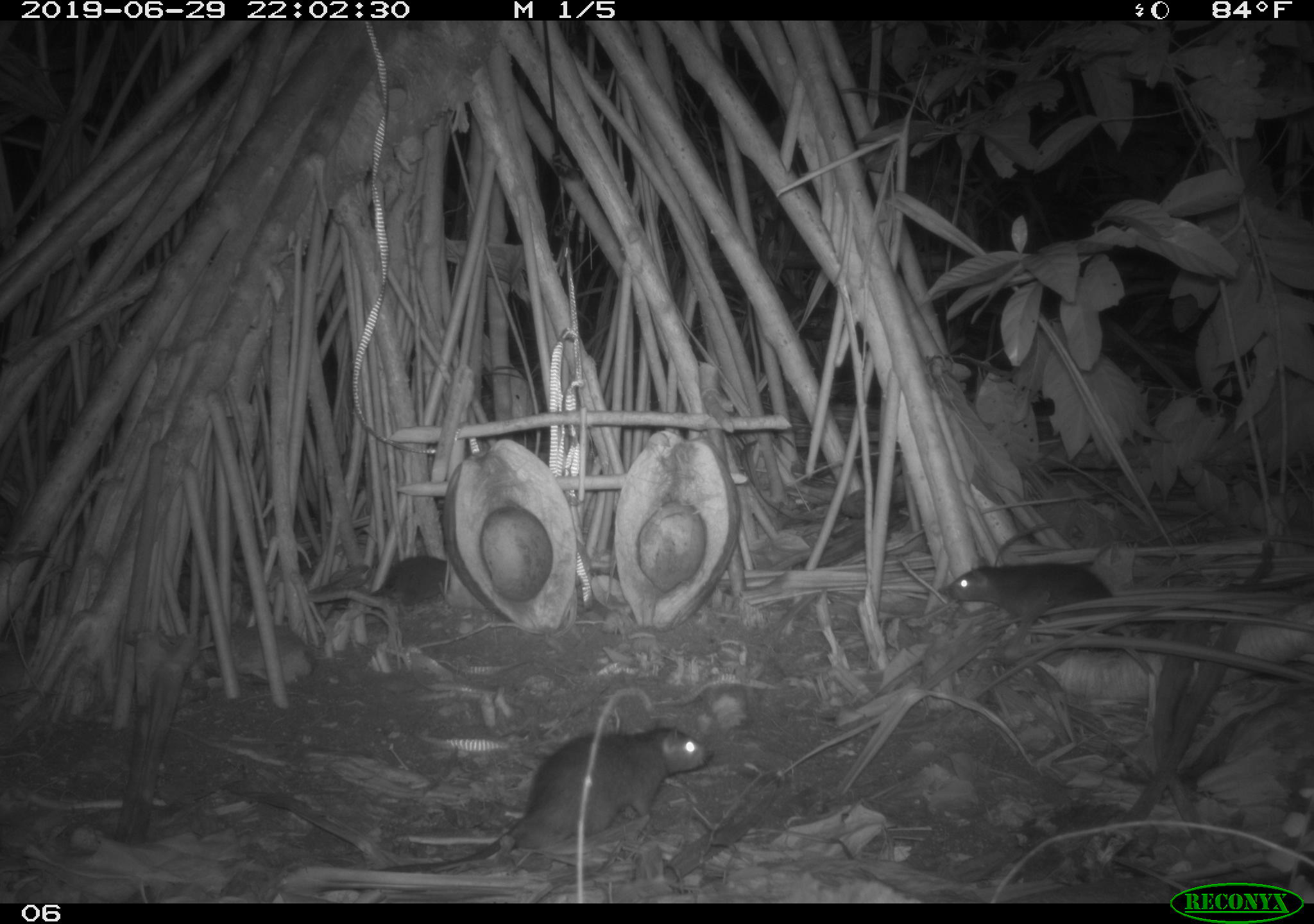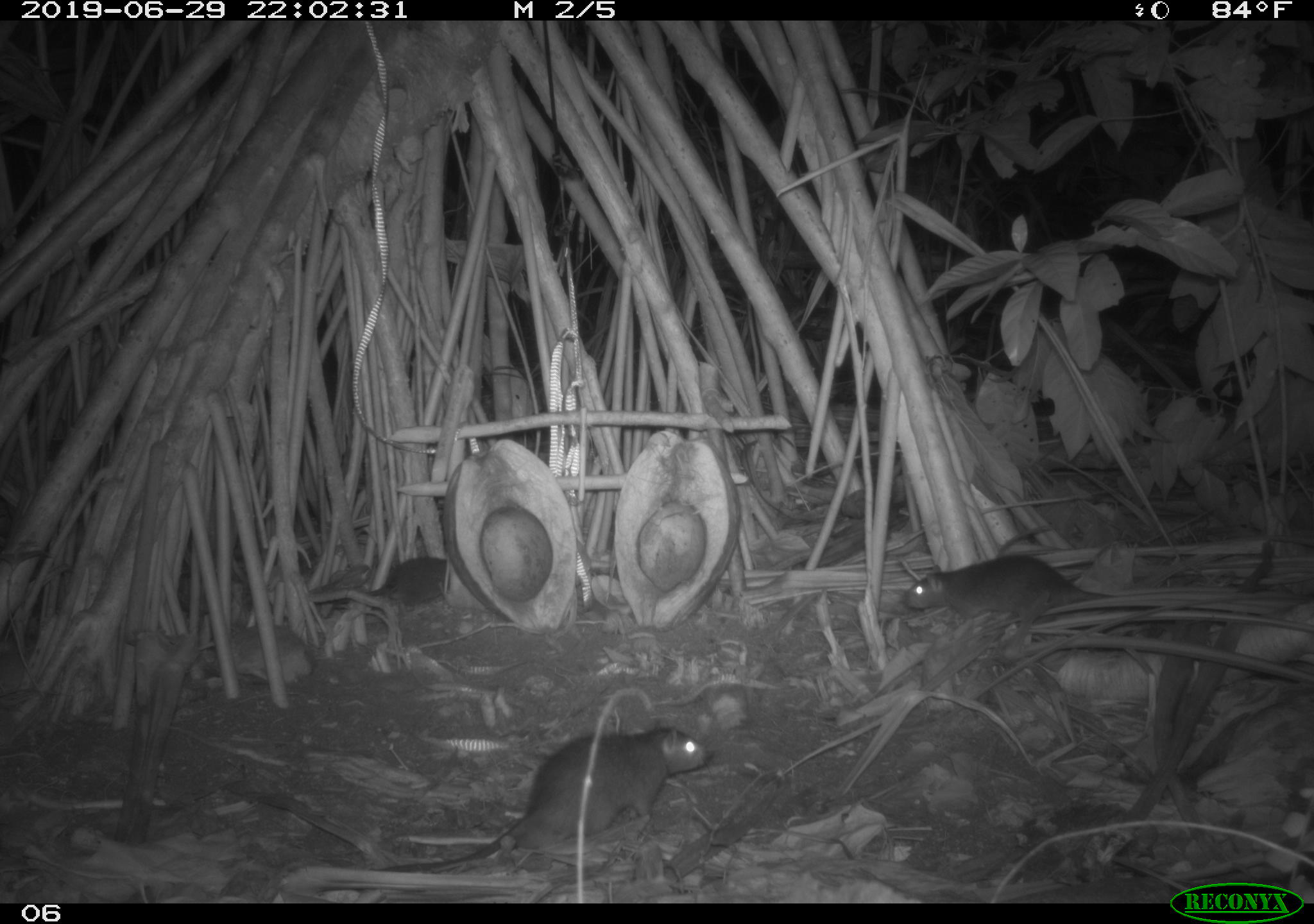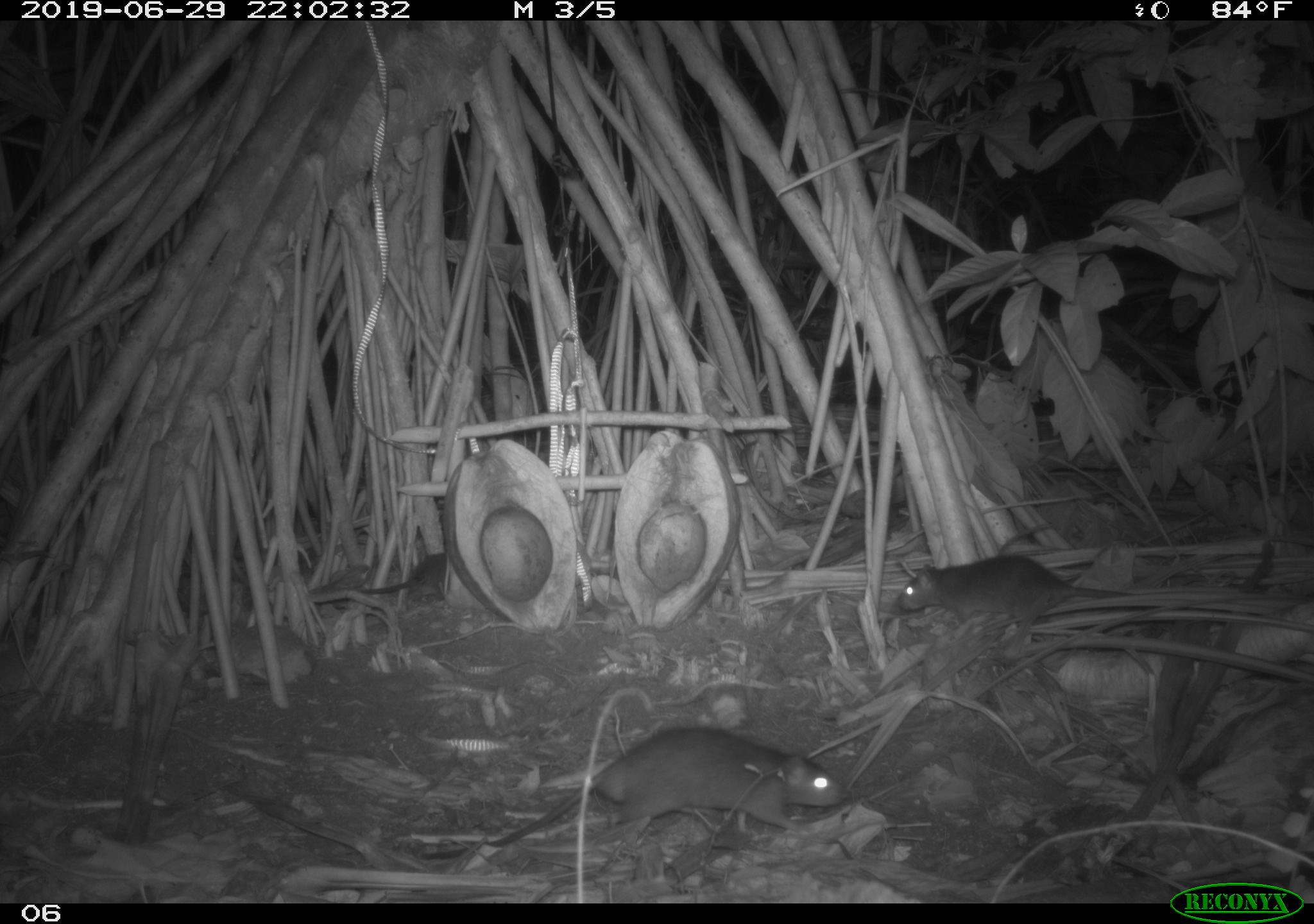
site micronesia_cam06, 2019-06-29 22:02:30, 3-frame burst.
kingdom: Animalia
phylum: Chordata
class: Mammalia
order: Rodentia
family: Muridae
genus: Rattus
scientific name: Rattus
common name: rat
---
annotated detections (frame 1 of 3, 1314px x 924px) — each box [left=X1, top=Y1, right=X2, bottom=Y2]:
rat: [left=337, top=710, right=713, bottom=878]; [left=943, top=557, right=1114, bottom=649]; [left=350, top=536, right=473, bottom=621]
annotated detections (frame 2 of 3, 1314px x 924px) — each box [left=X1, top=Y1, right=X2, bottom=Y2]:
rat: [left=387, top=712, right=720, bottom=882]; [left=901, top=559, right=1130, bottom=624]; [left=323, top=546, right=452, bottom=619]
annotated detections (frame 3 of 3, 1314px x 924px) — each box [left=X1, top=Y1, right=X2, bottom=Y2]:
rat: [left=406, top=717, right=853, bottom=866]; [left=896, top=549, right=1154, bottom=632]; [left=334, top=549, right=457, bottom=607]